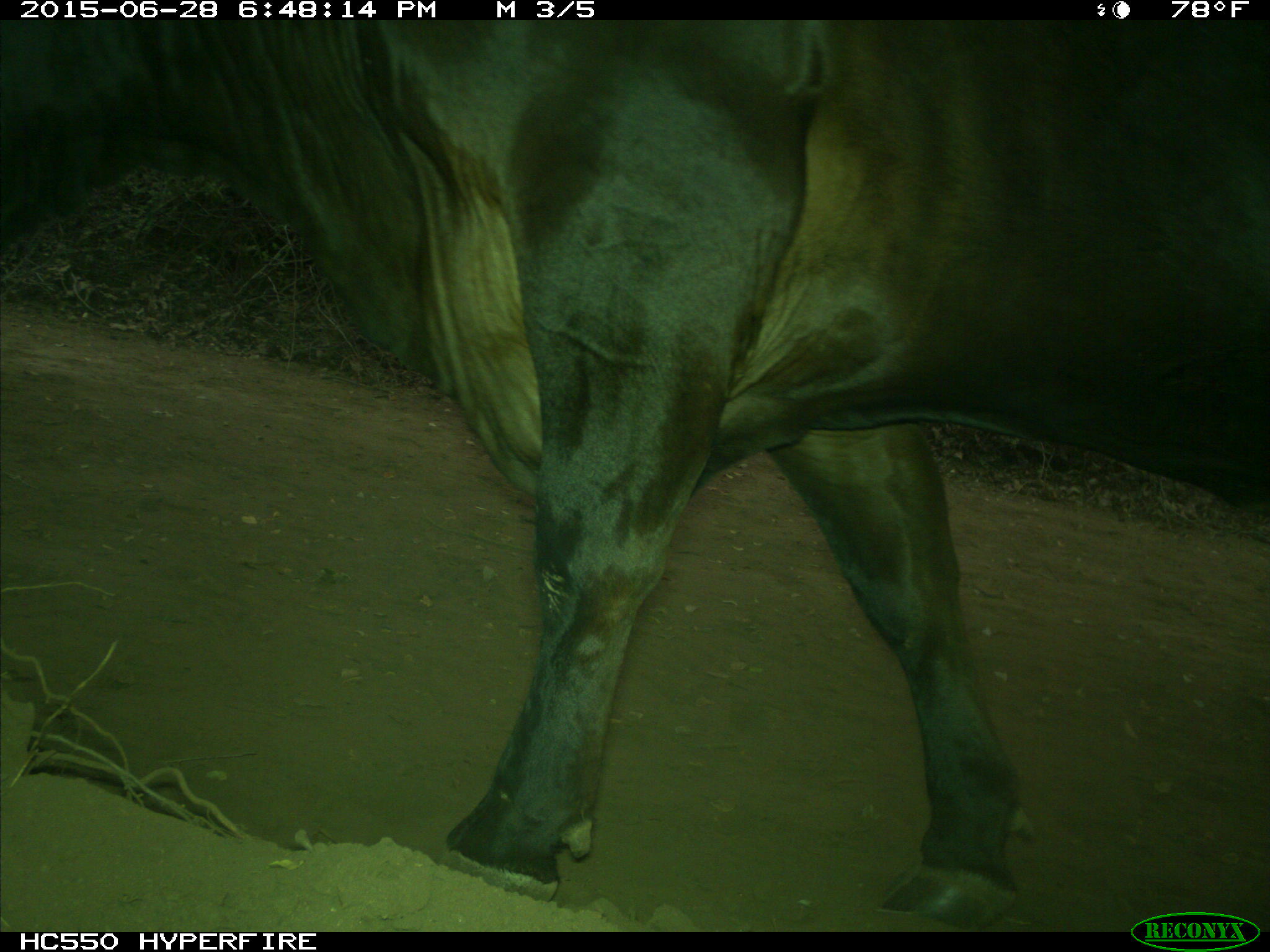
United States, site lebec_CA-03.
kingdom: Animalia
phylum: Chordata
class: Mammalia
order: Artiodactyla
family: Bovidae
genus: Bos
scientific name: Bos taurus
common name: domestic cow